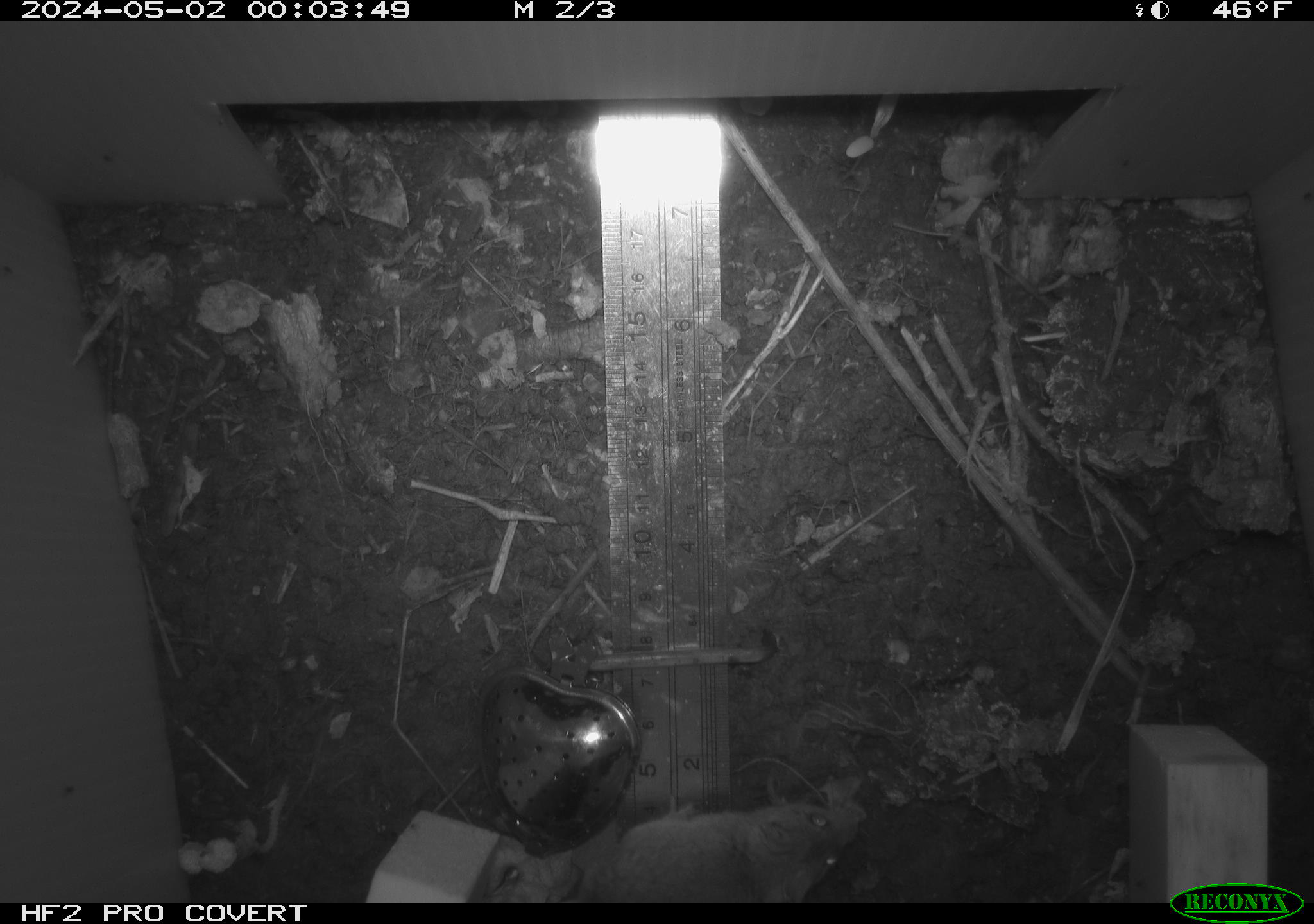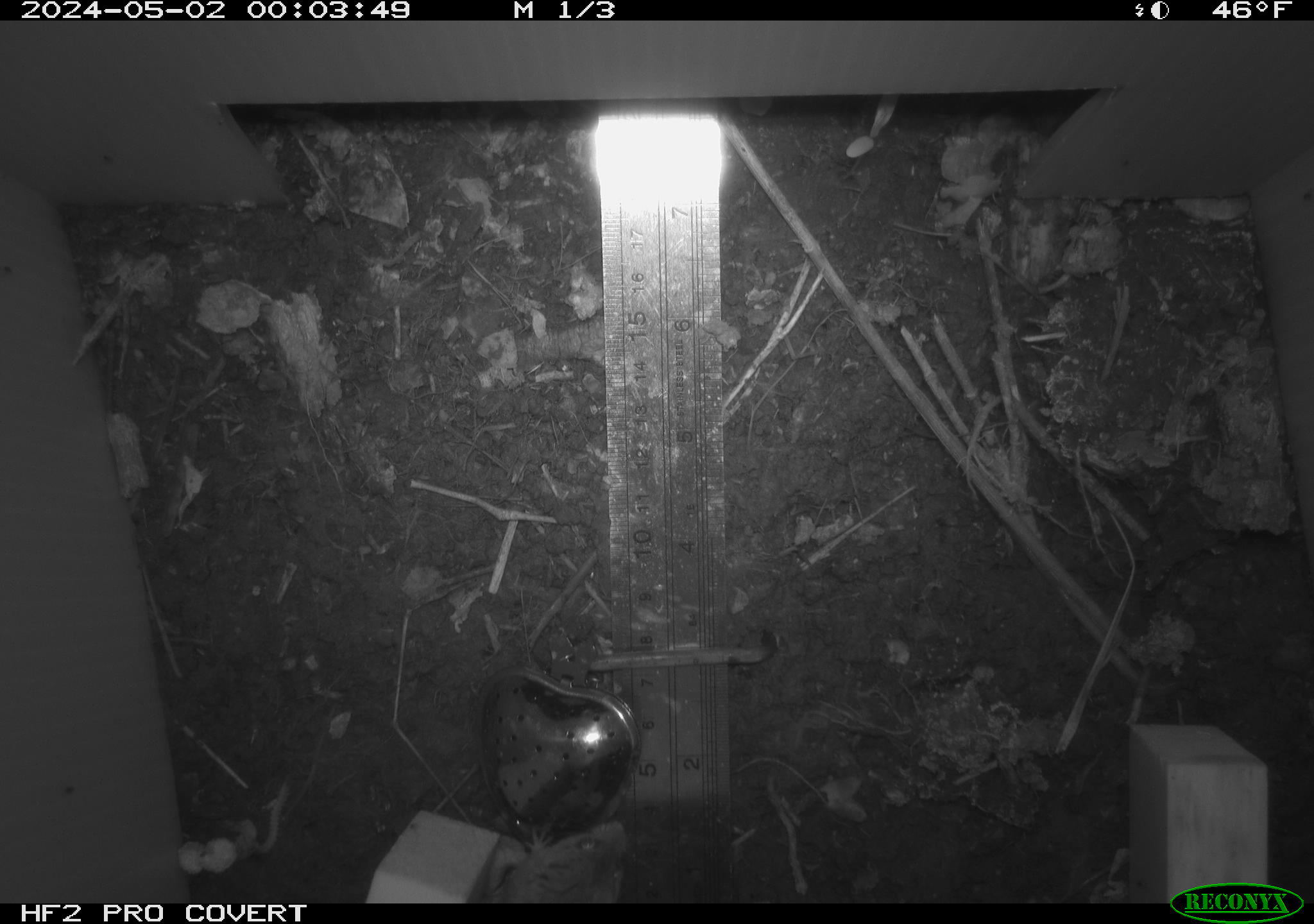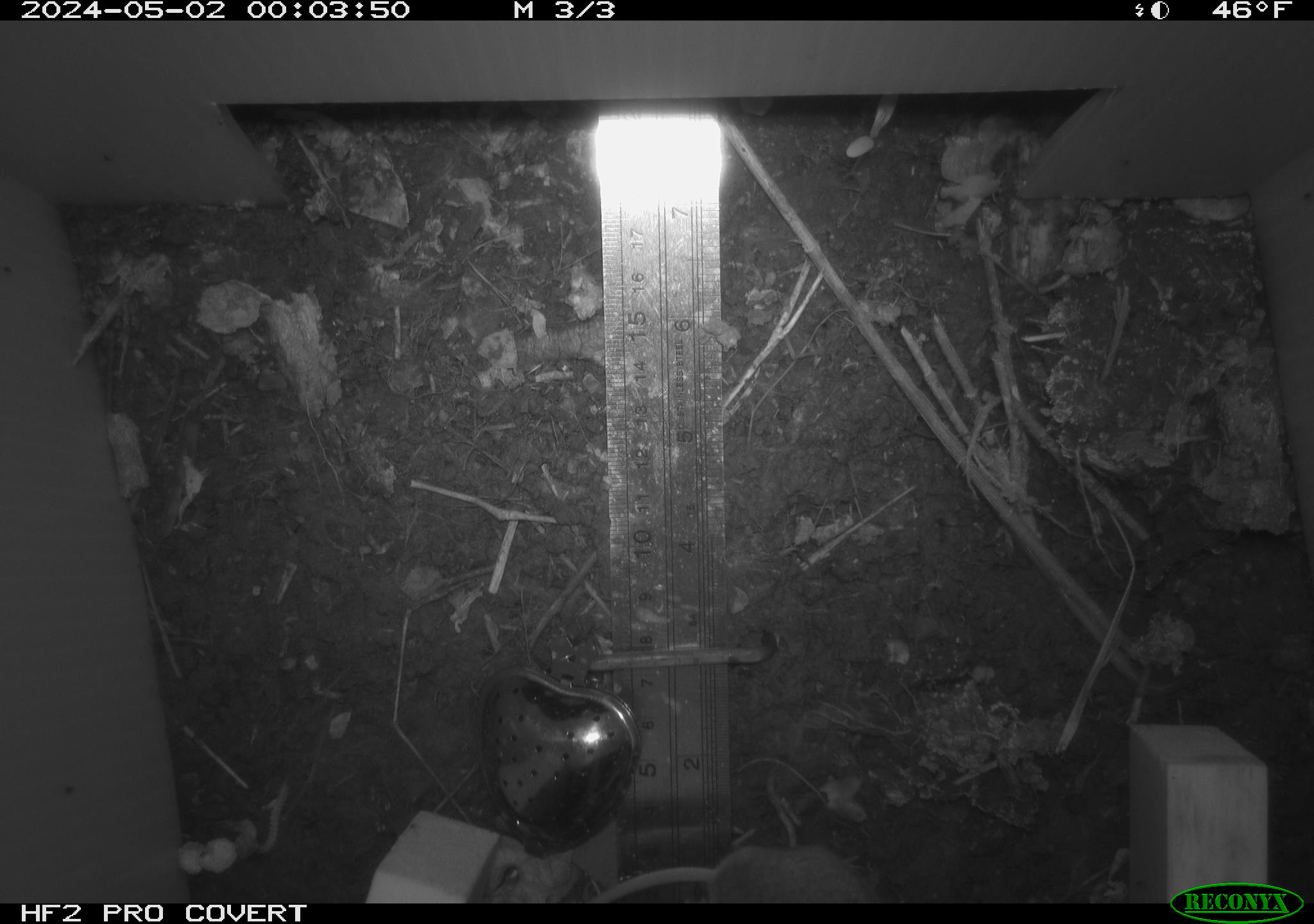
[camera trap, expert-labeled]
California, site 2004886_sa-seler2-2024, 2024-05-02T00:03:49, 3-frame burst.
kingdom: Animalia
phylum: Chordata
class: Mammalia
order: Rodentia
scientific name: Rodentia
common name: mouse species